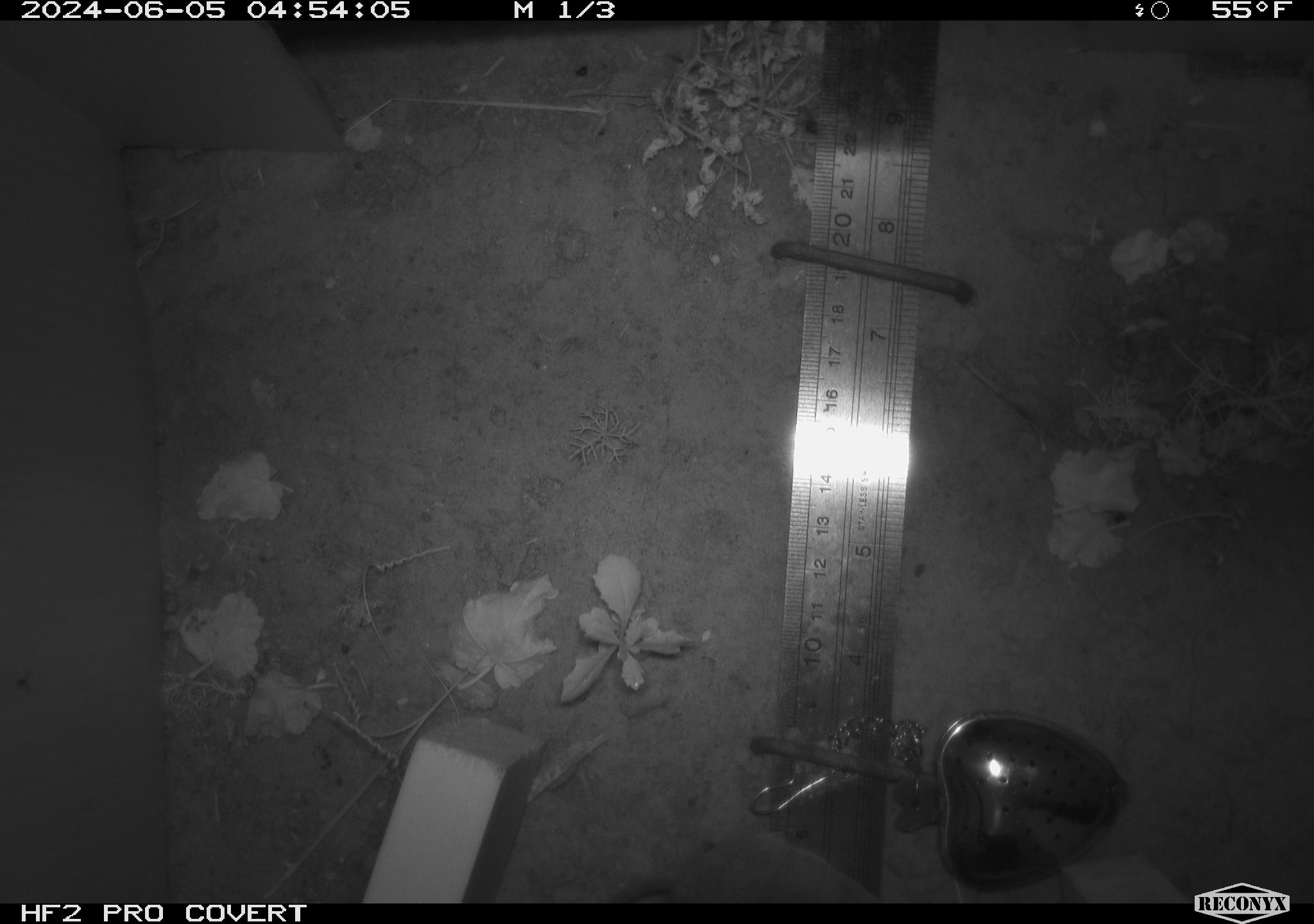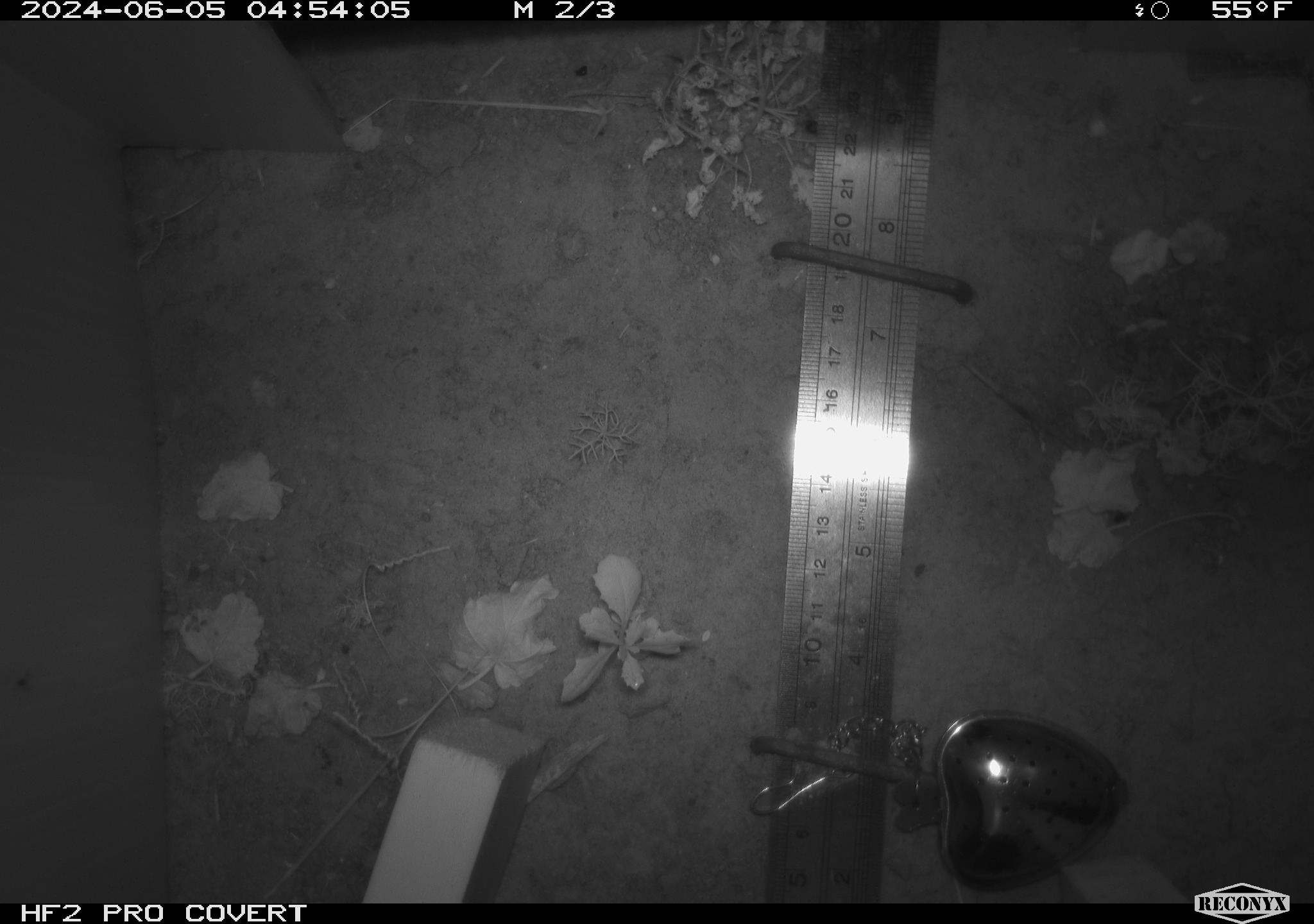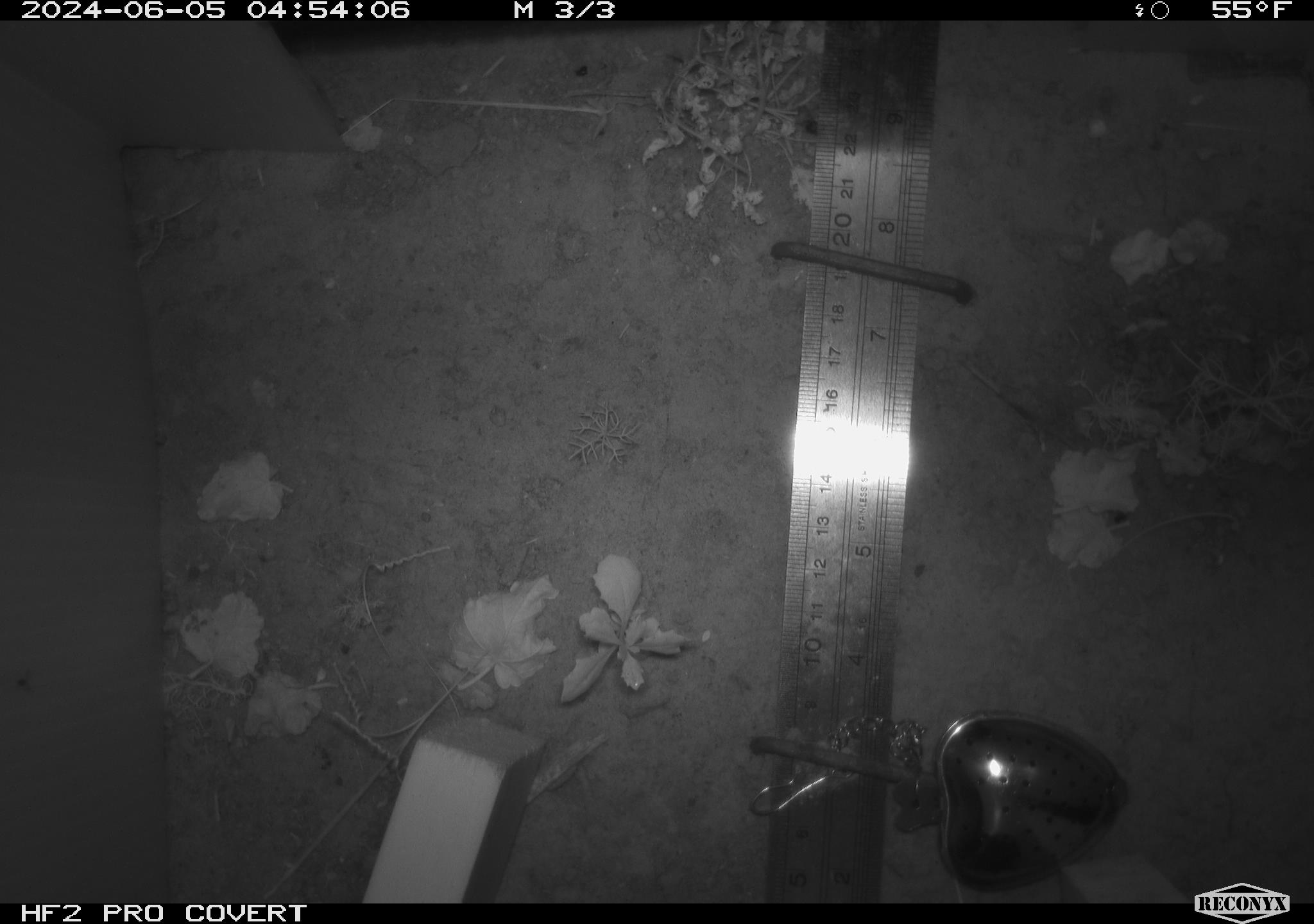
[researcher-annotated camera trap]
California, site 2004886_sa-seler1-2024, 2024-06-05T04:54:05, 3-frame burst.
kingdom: Animalia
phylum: Chordata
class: Mammalia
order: Rodentia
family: Cricetidae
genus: Neotoma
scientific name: Neotoma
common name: pack rat or woodrat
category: neotoma species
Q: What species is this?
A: Neotoma species (pack rat or woodrat) (Neotoma).